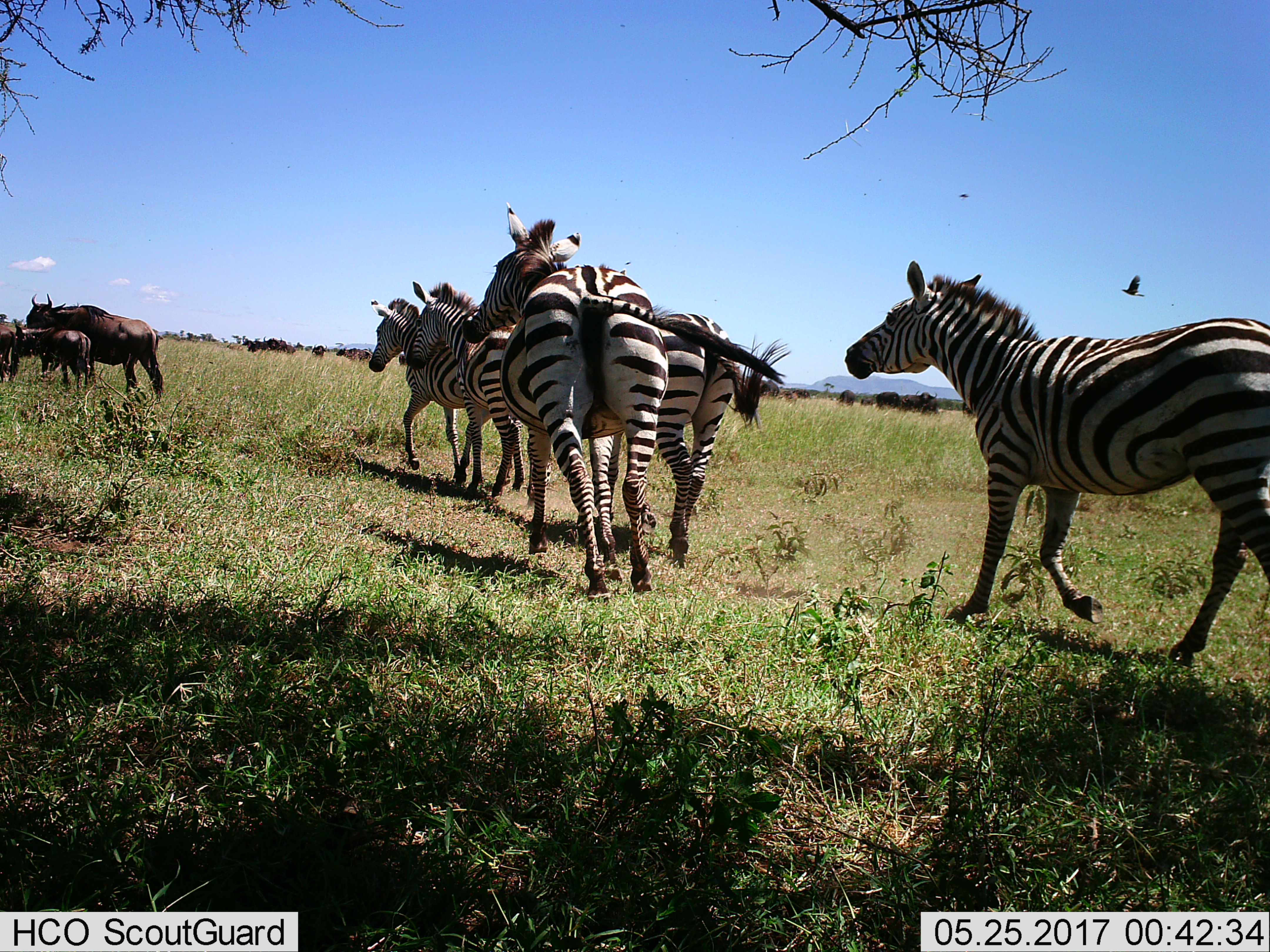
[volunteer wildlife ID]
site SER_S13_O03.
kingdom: Animalia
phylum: Chordata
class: Mammalia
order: Artiodactyla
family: Bovidae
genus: Connochaetes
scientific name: Connochaetes taurinus taurinus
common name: blue wildebeest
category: wildebeestblue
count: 10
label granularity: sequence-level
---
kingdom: Animalia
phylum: Chordata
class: Mammalia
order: Perissodactyla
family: Equidae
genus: Equus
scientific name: Equus quagga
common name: plains zebra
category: zebraplains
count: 5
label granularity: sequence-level